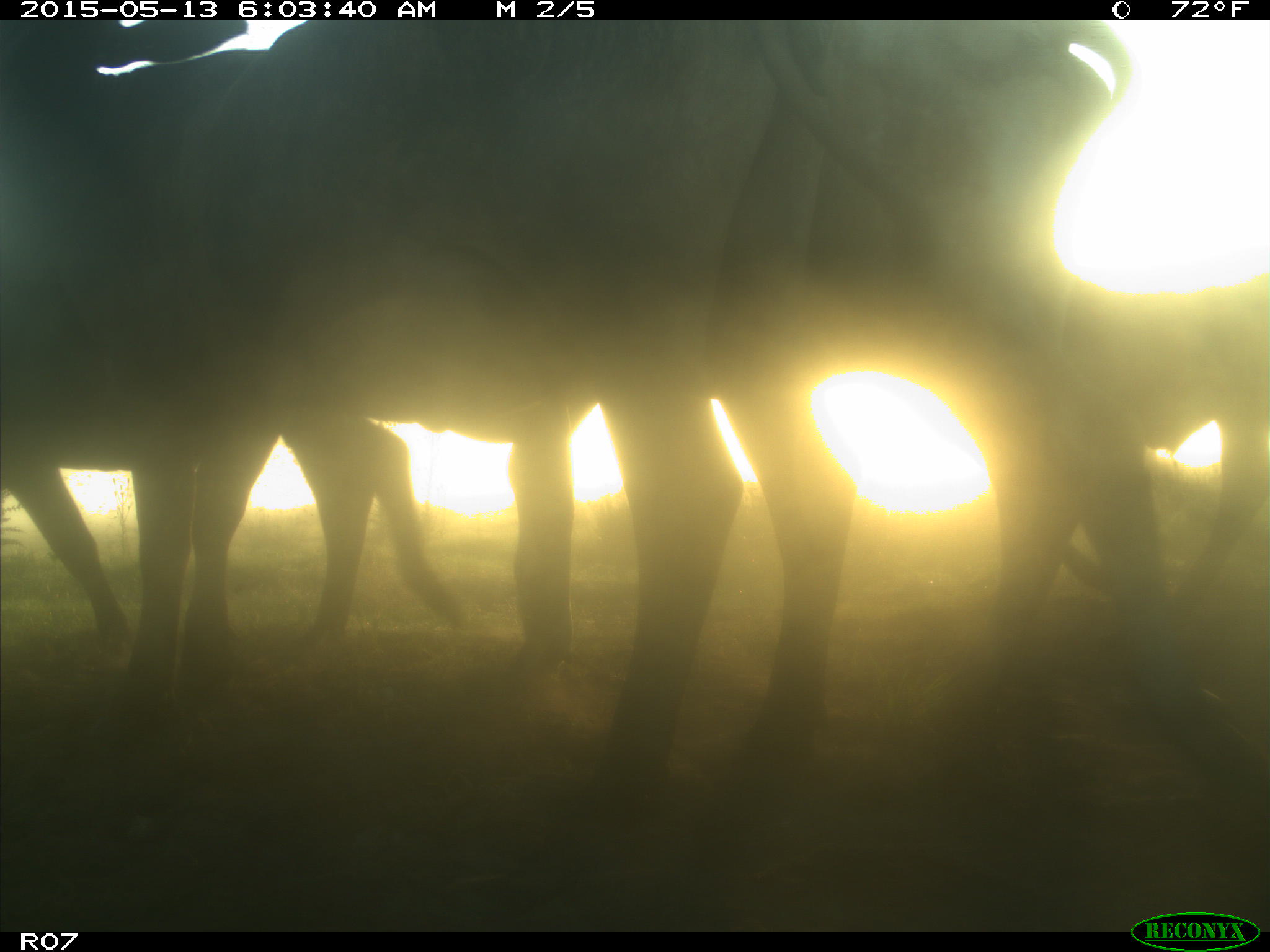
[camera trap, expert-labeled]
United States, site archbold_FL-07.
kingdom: Animalia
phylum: Chordata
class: Mammalia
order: Artiodactyla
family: Bovidae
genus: Bos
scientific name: Bos taurus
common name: domestic cow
Bos taurus (domestic cow).